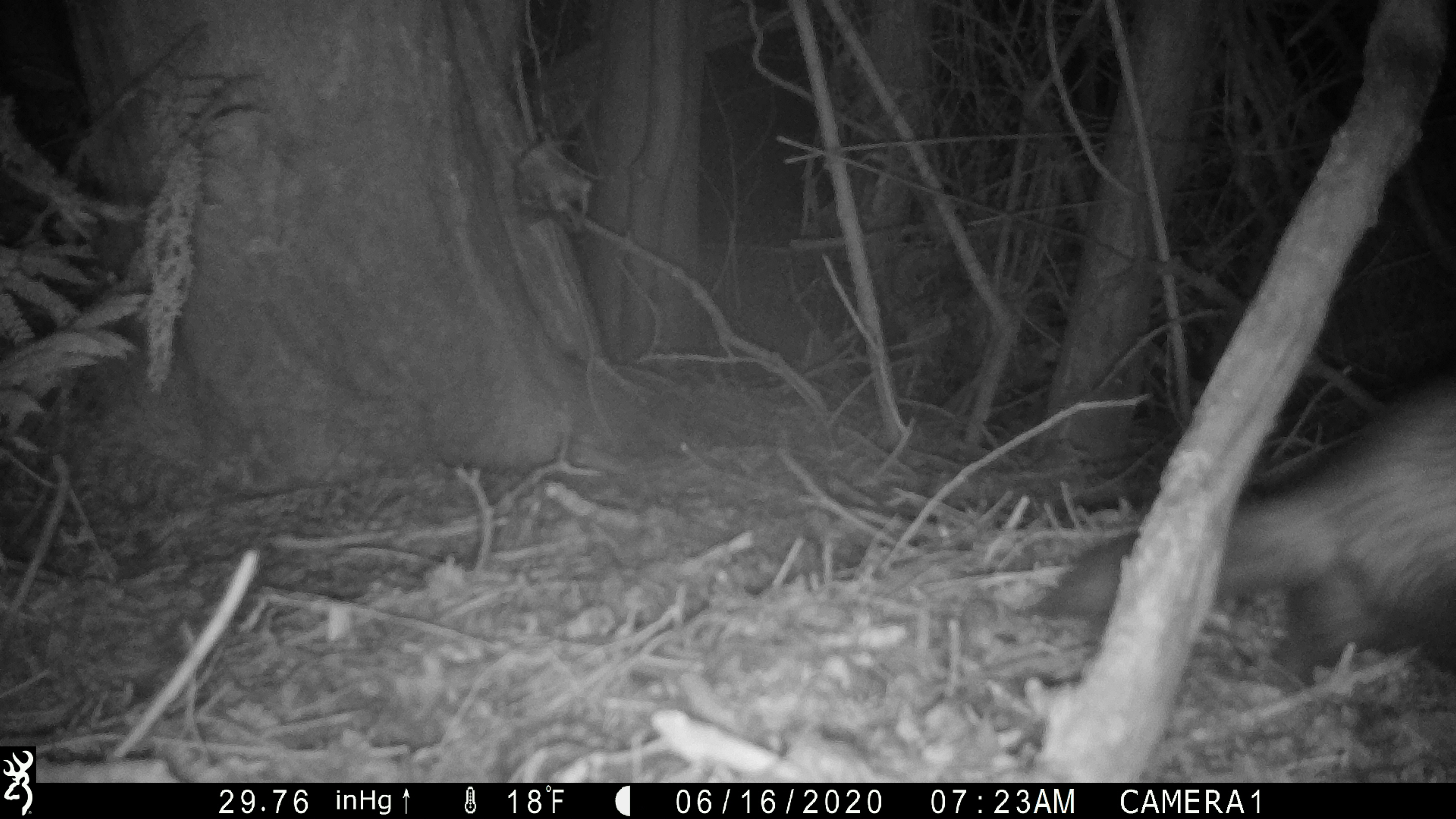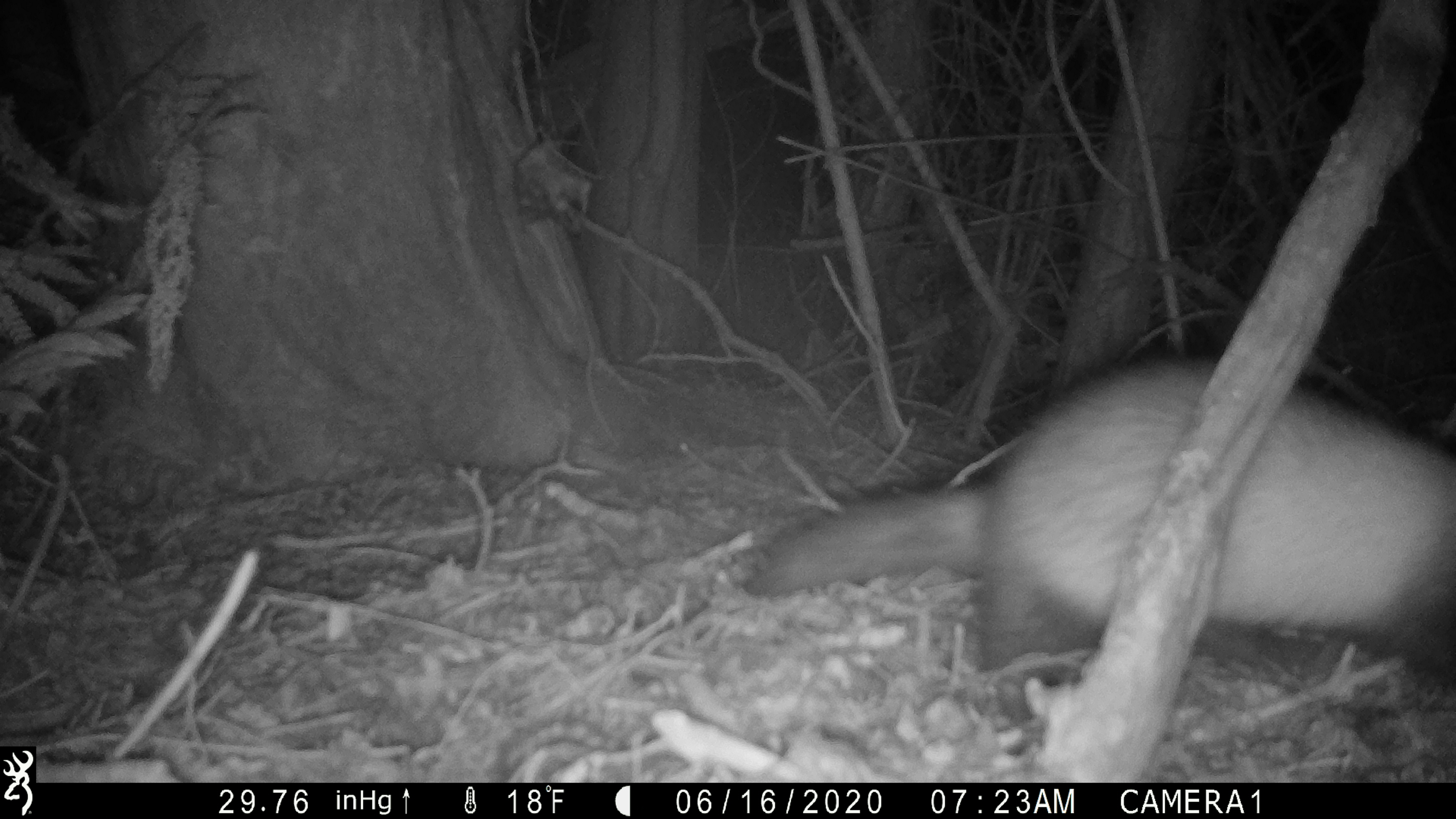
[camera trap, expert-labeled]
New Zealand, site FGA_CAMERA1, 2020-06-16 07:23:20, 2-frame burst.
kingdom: Animalia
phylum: Chordata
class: Mammalia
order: Carnivora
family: Mustelidae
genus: Mustela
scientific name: Mustela furo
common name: ferret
Ferret (Mustela furo).